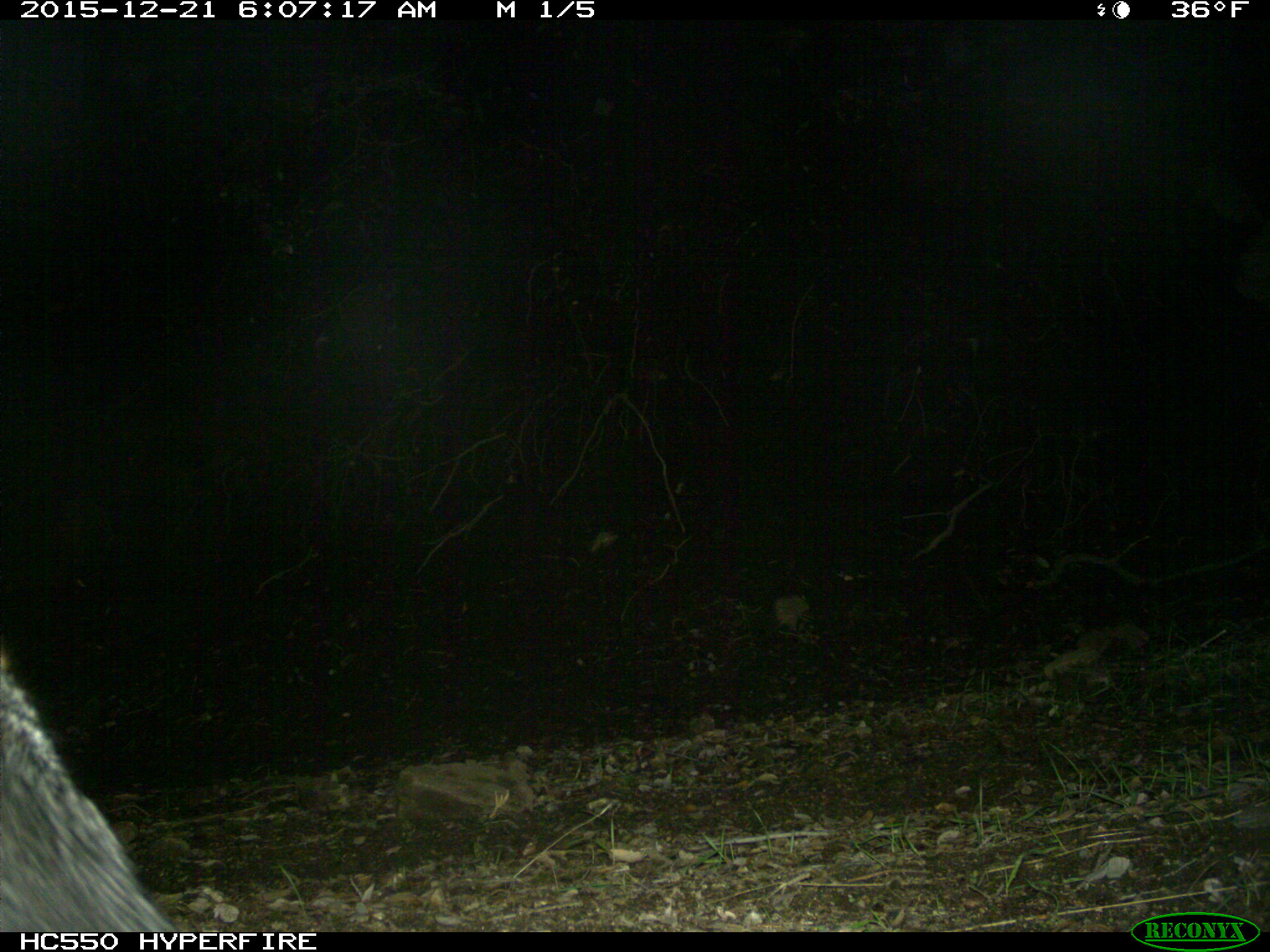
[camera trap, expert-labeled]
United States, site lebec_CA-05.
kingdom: Animalia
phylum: Chordata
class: Mammalia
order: Carnivora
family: Canidae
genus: Urocyon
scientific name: Urocyon cinereoargenteus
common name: gray fox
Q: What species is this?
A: Urocyon cinereoargenteus (gray fox).